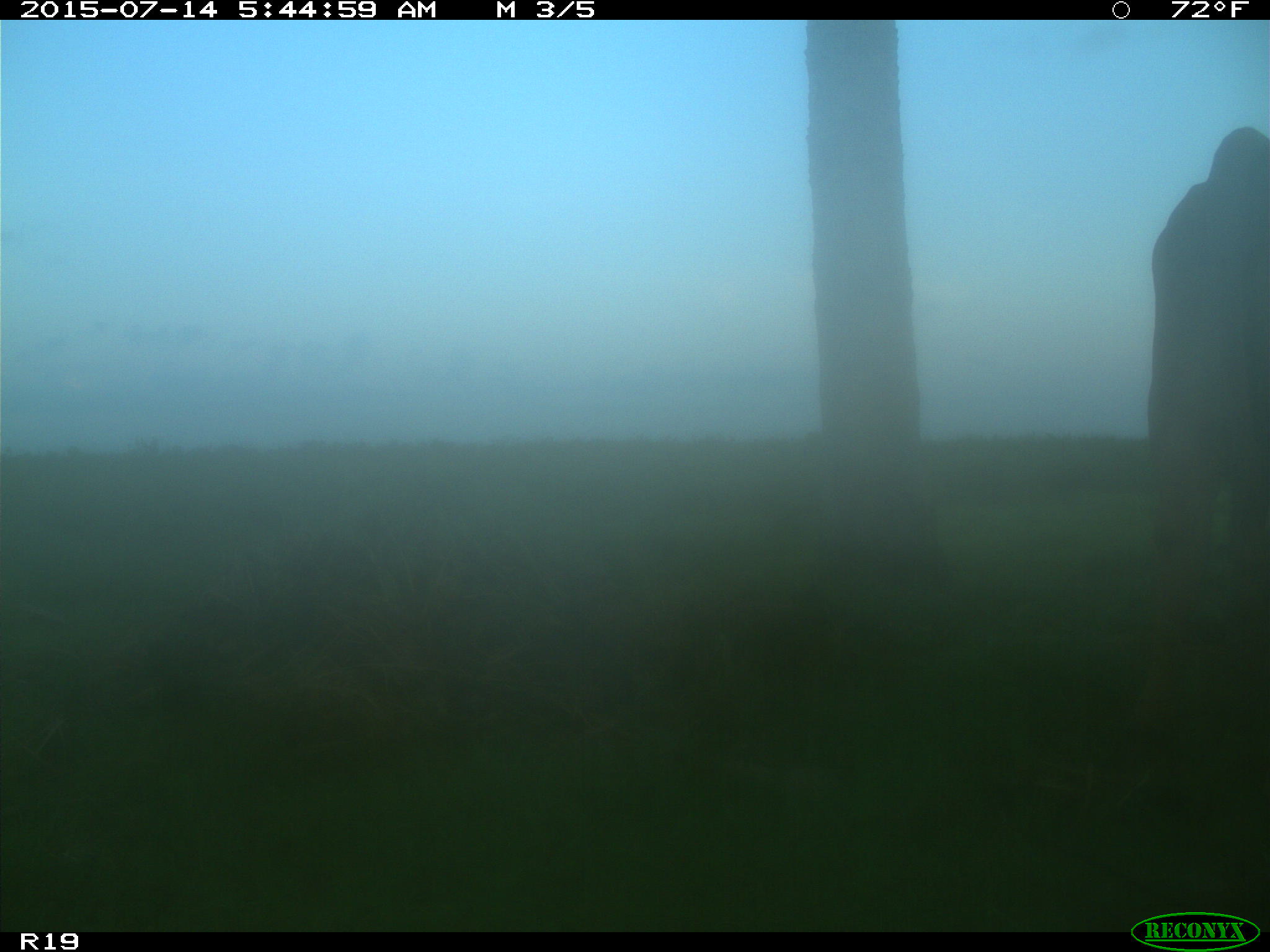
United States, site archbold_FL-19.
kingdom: Animalia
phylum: Chordata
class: Mammalia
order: Artiodactyla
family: Bovidae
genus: Bos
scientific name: Bos taurus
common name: domestic cow